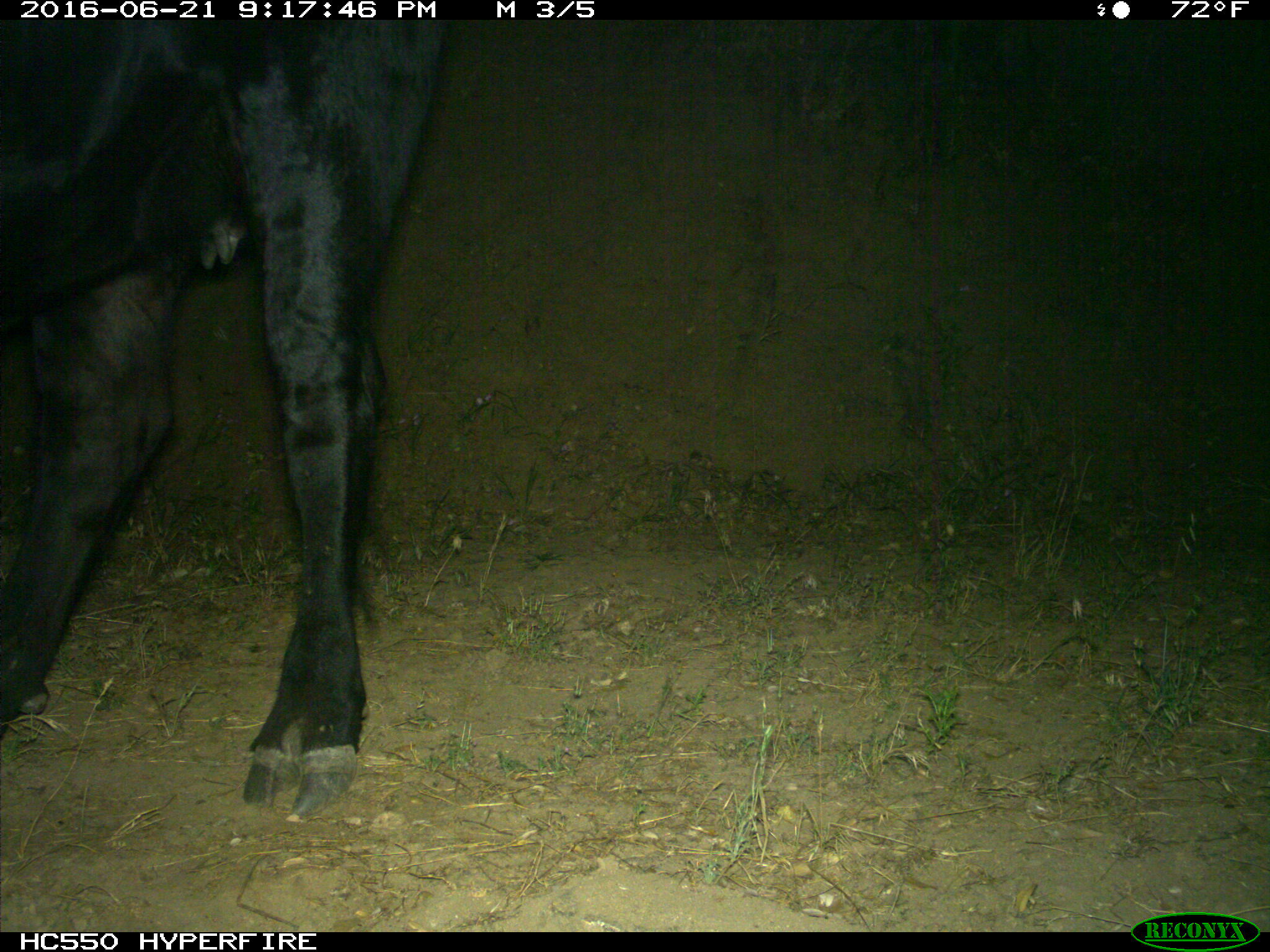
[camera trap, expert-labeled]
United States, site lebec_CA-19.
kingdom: Animalia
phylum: Chordata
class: Mammalia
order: Artiodactyla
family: Bovidae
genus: Bos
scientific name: Bos taurus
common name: domestic cow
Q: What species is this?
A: Bos taurus (domestic cow).